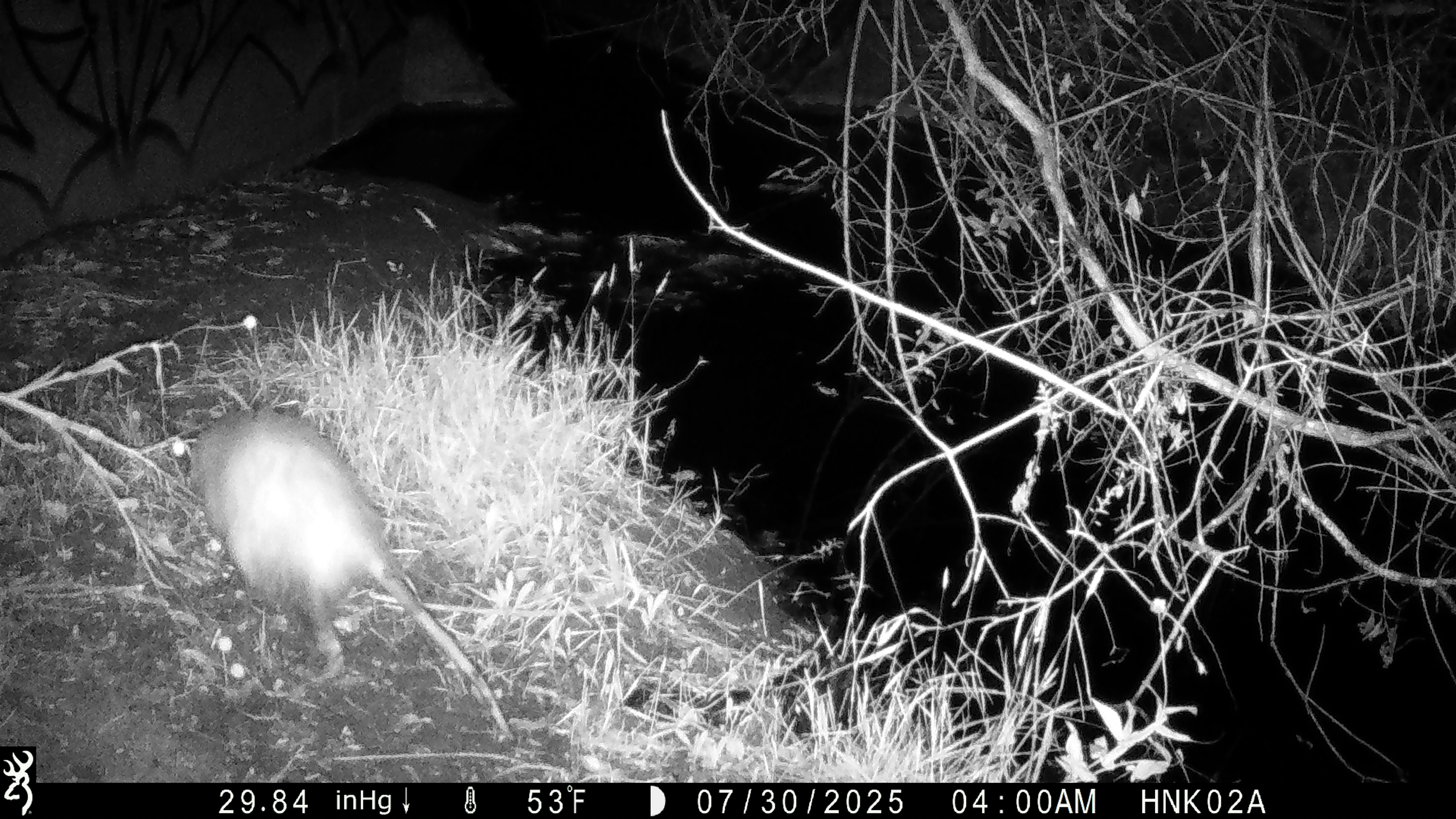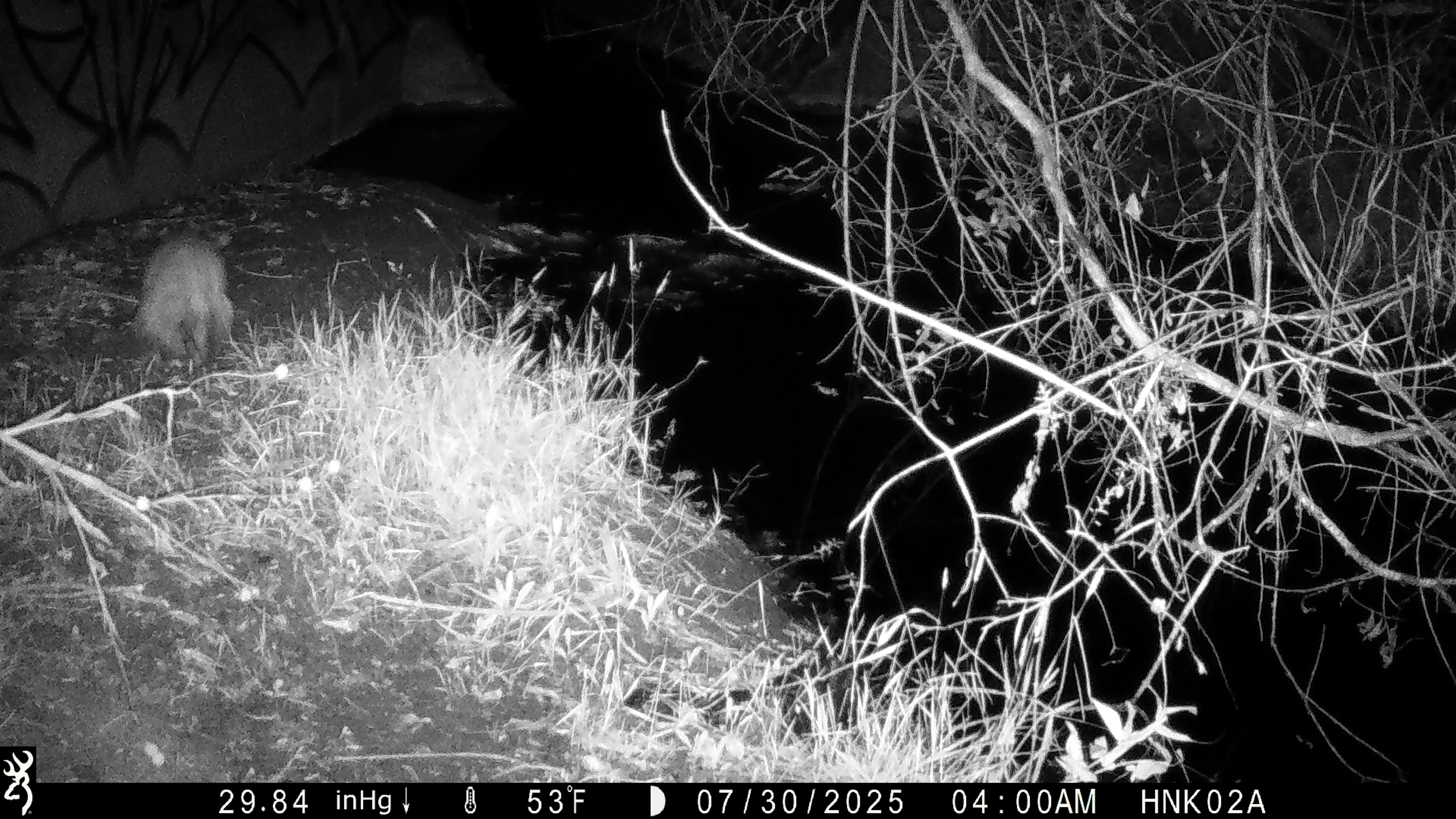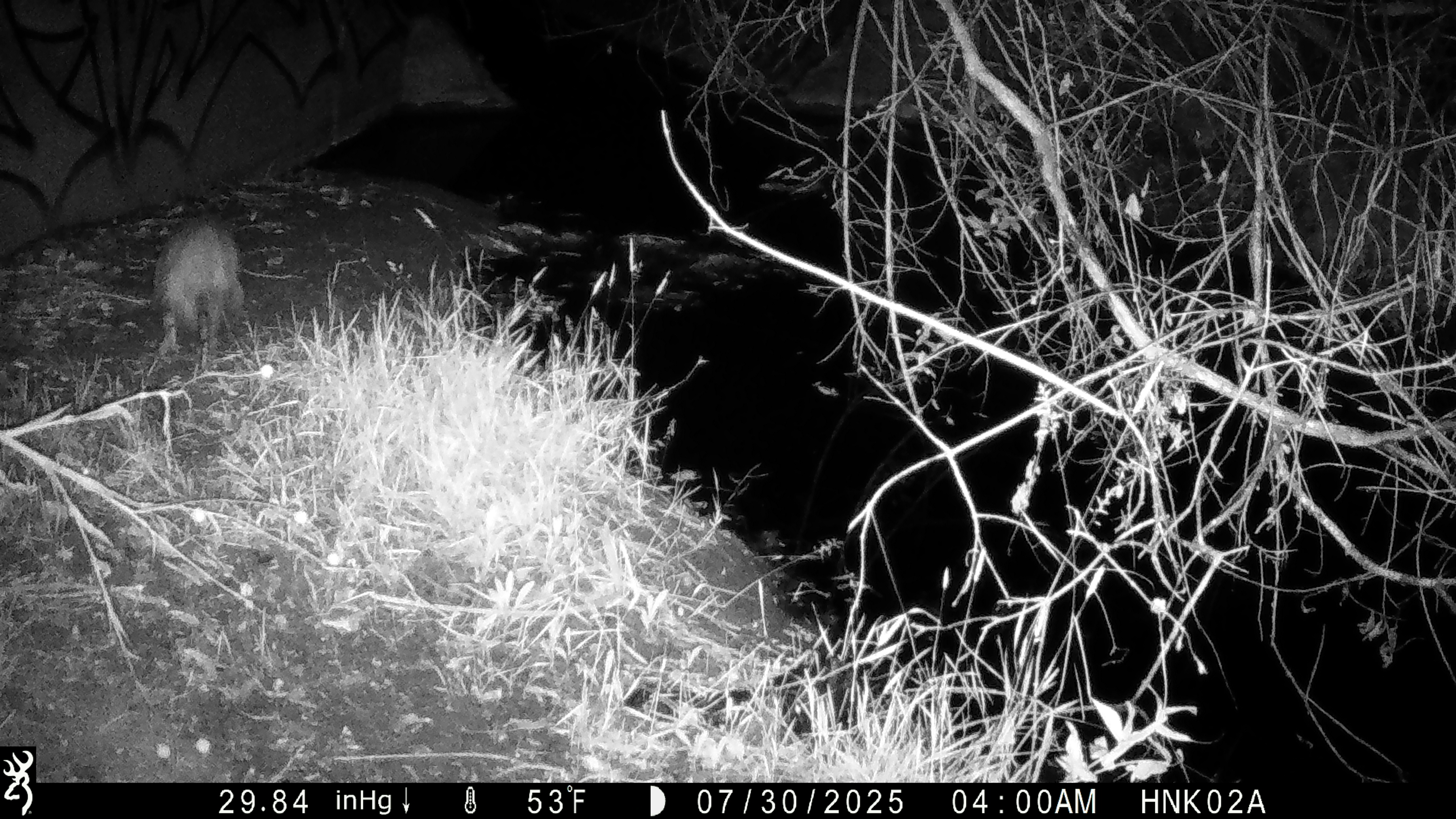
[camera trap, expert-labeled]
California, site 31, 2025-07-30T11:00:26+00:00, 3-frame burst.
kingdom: Animalia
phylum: Chordata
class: Mammalia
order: Didelphimorphia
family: Didelphidae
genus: Didelphis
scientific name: Didelphis virginiana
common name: virginia opossum